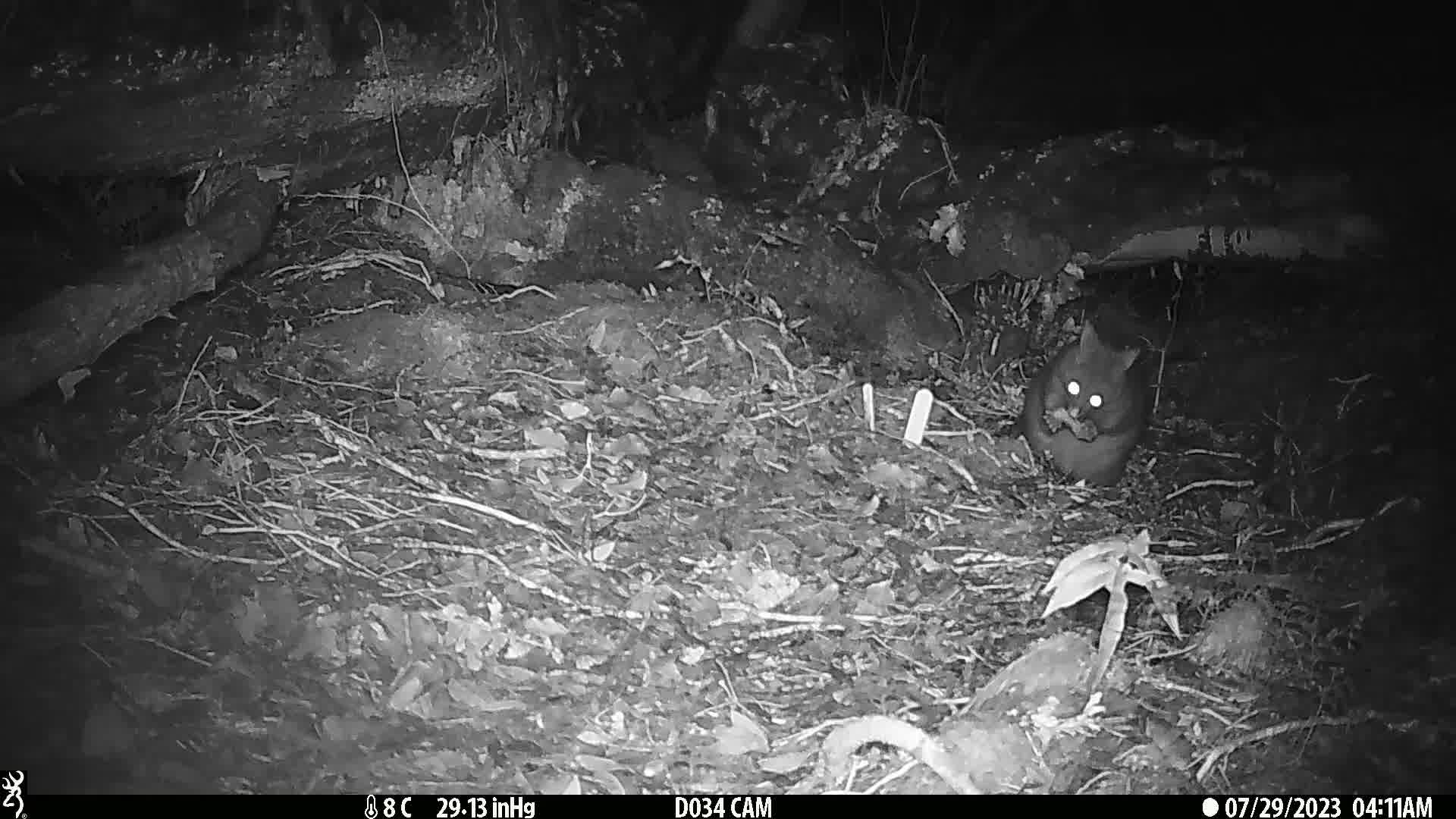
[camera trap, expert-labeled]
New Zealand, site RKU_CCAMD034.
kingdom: Animalia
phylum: Chordata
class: Mammalia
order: Diprotodontia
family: Phalangeridae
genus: Trichosurus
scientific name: Trichosurus vulpecula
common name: common brushtail possum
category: possum